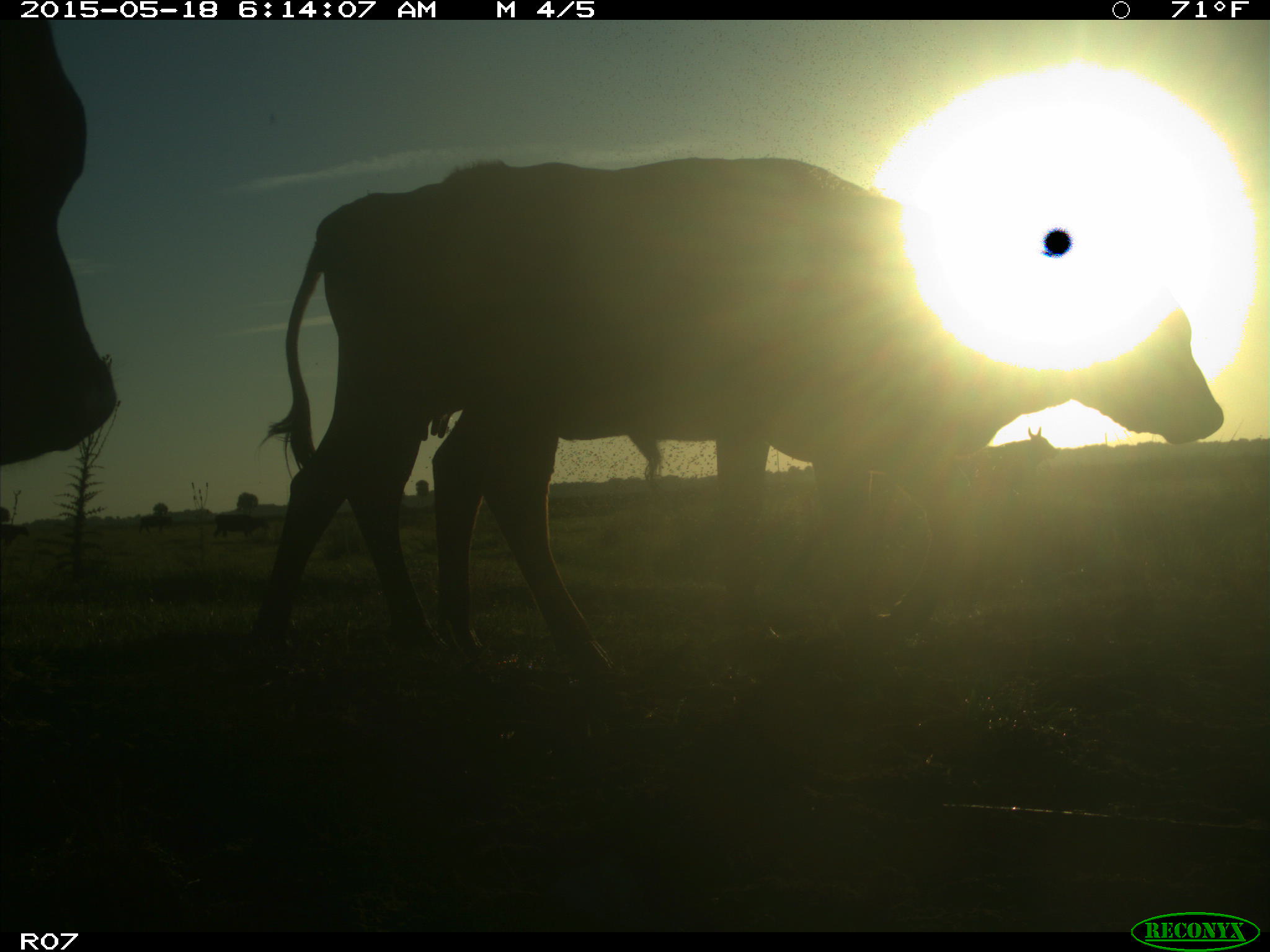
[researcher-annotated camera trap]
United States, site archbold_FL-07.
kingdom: Animalia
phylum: Chordata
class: Mammalia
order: Artiodactyla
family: Bovidae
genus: Bos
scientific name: Bos taurus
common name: domestic cow